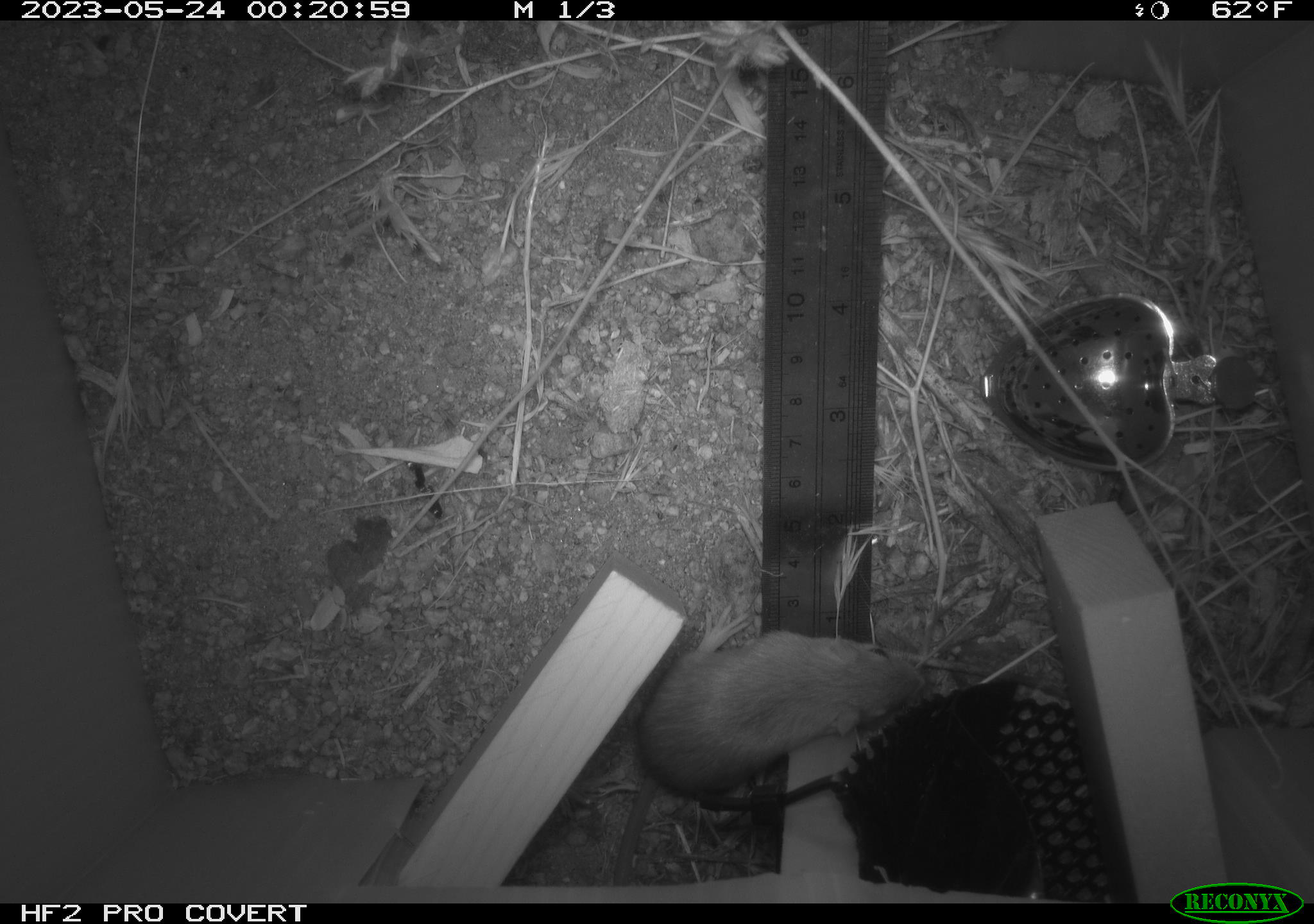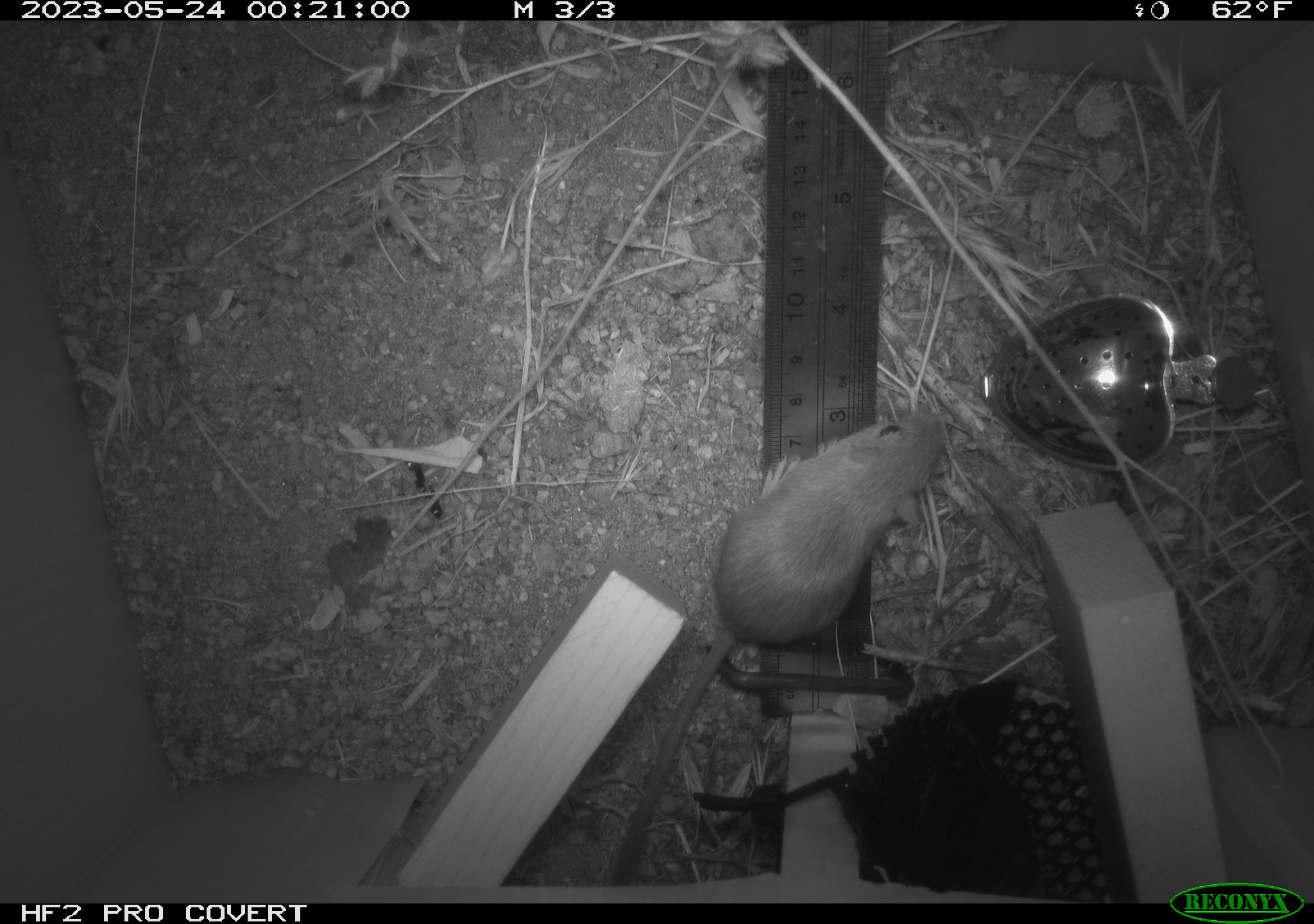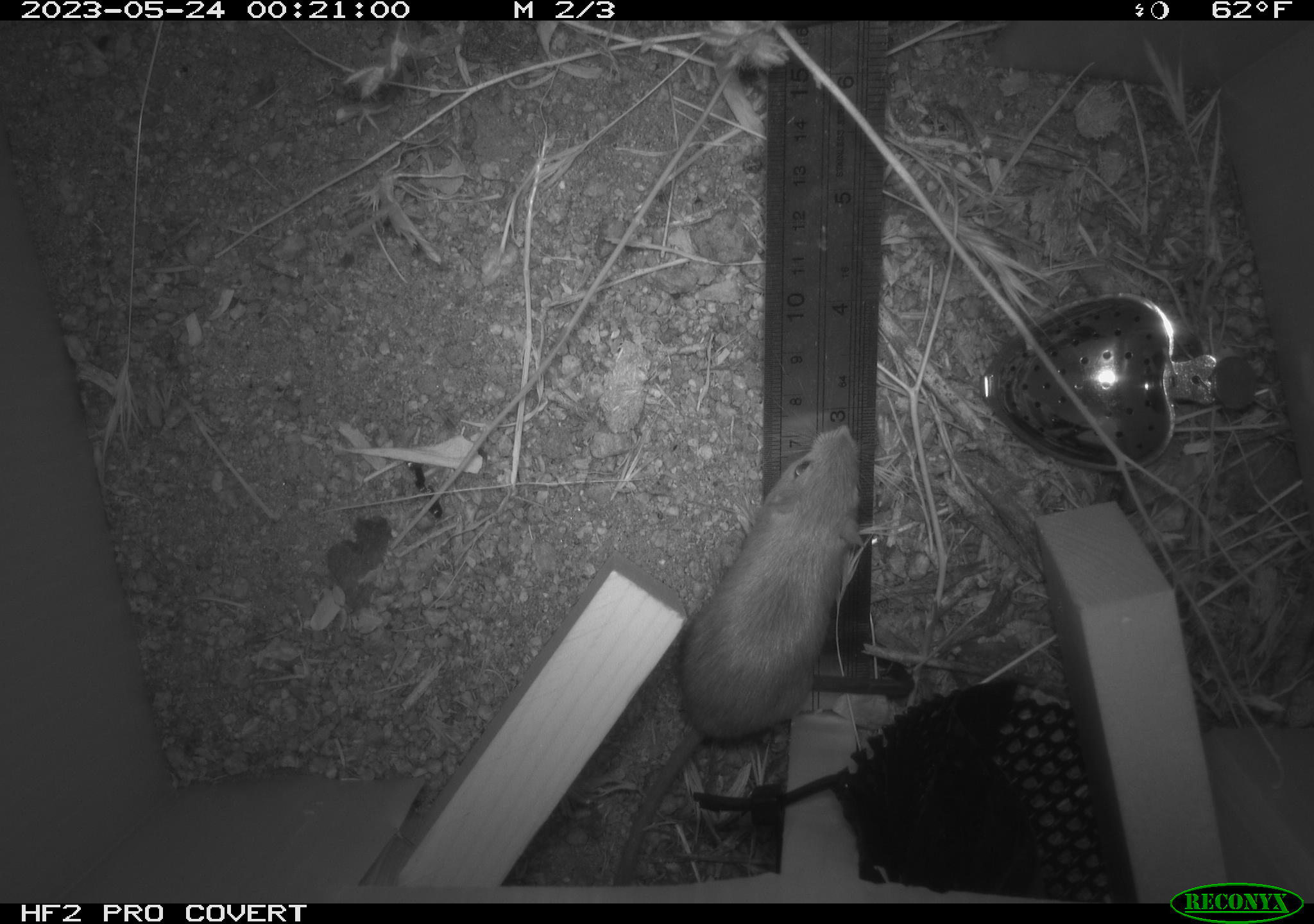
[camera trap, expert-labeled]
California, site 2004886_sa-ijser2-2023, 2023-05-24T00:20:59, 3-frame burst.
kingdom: Animalia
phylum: Chordata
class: Mammalia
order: Rodentia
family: Heteromyidae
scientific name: Heteromyidae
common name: kangaroo rats and pocket mice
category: heteromyidae family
Heteromyidae family (kangaroo rats and pocket mice) (Heteromyidae).